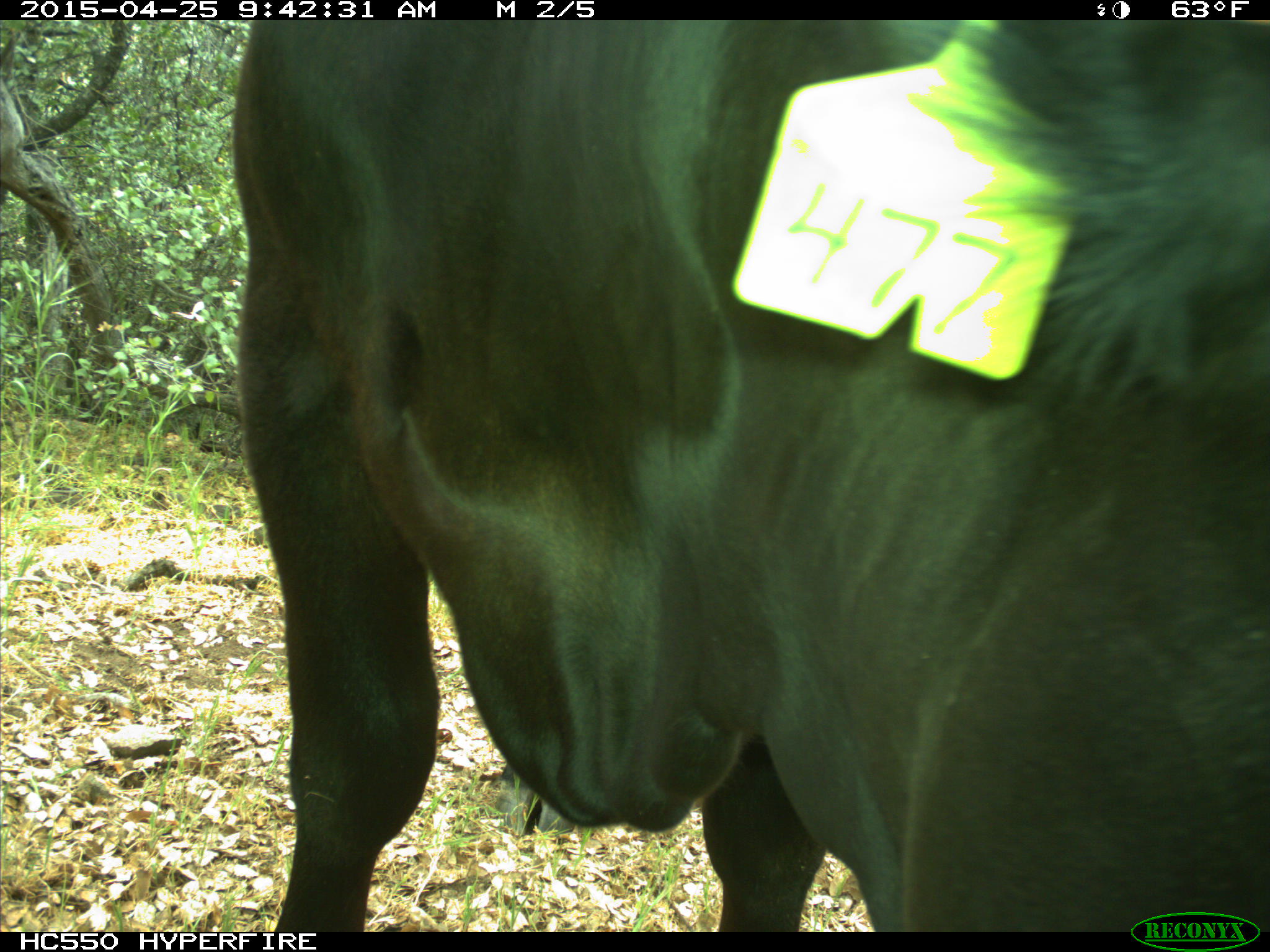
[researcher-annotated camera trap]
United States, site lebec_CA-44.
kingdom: Animalia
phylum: Chordata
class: Mammalia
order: Artiodactyla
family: Suidae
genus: Sus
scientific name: Sus scrofa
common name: wild boar